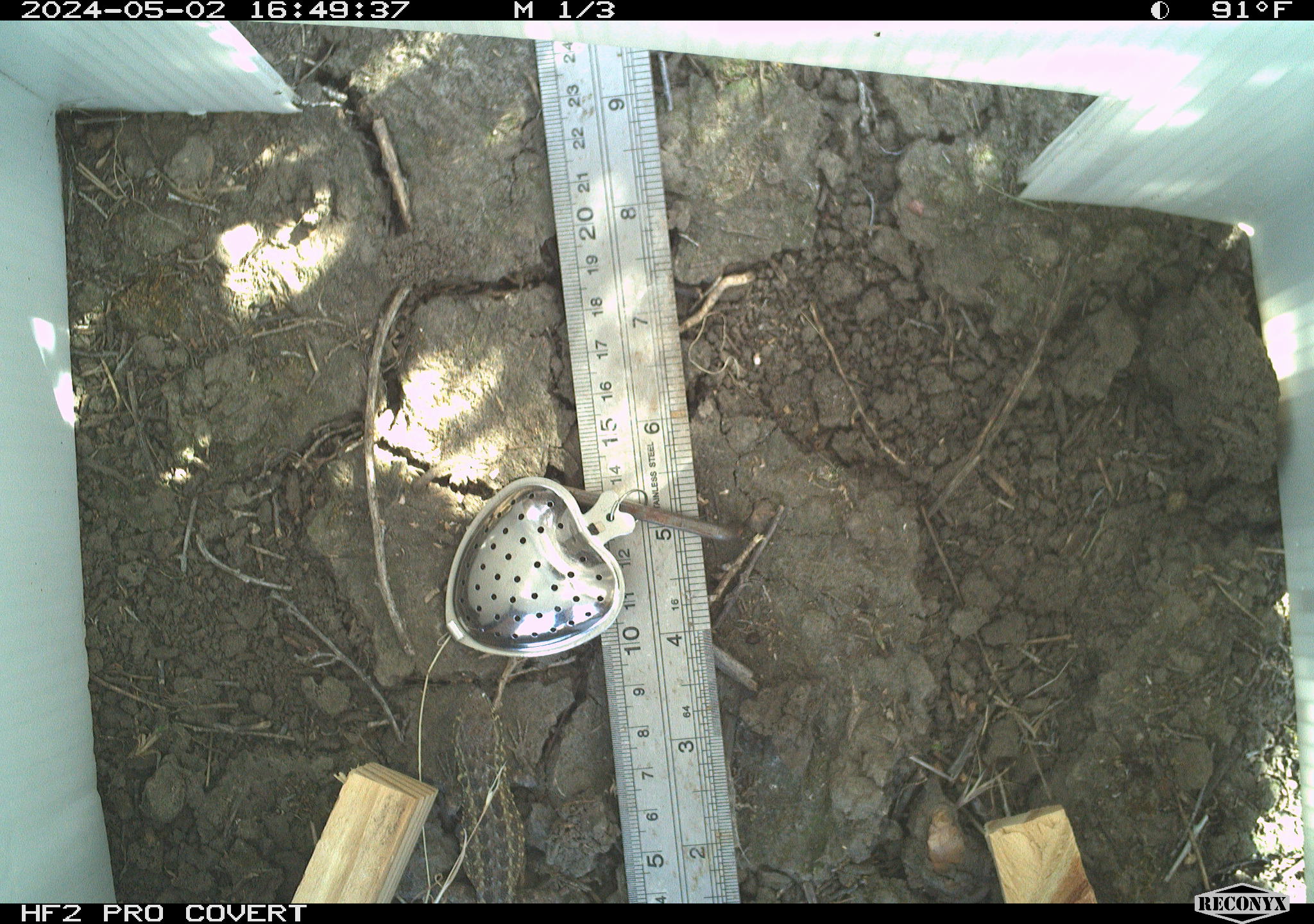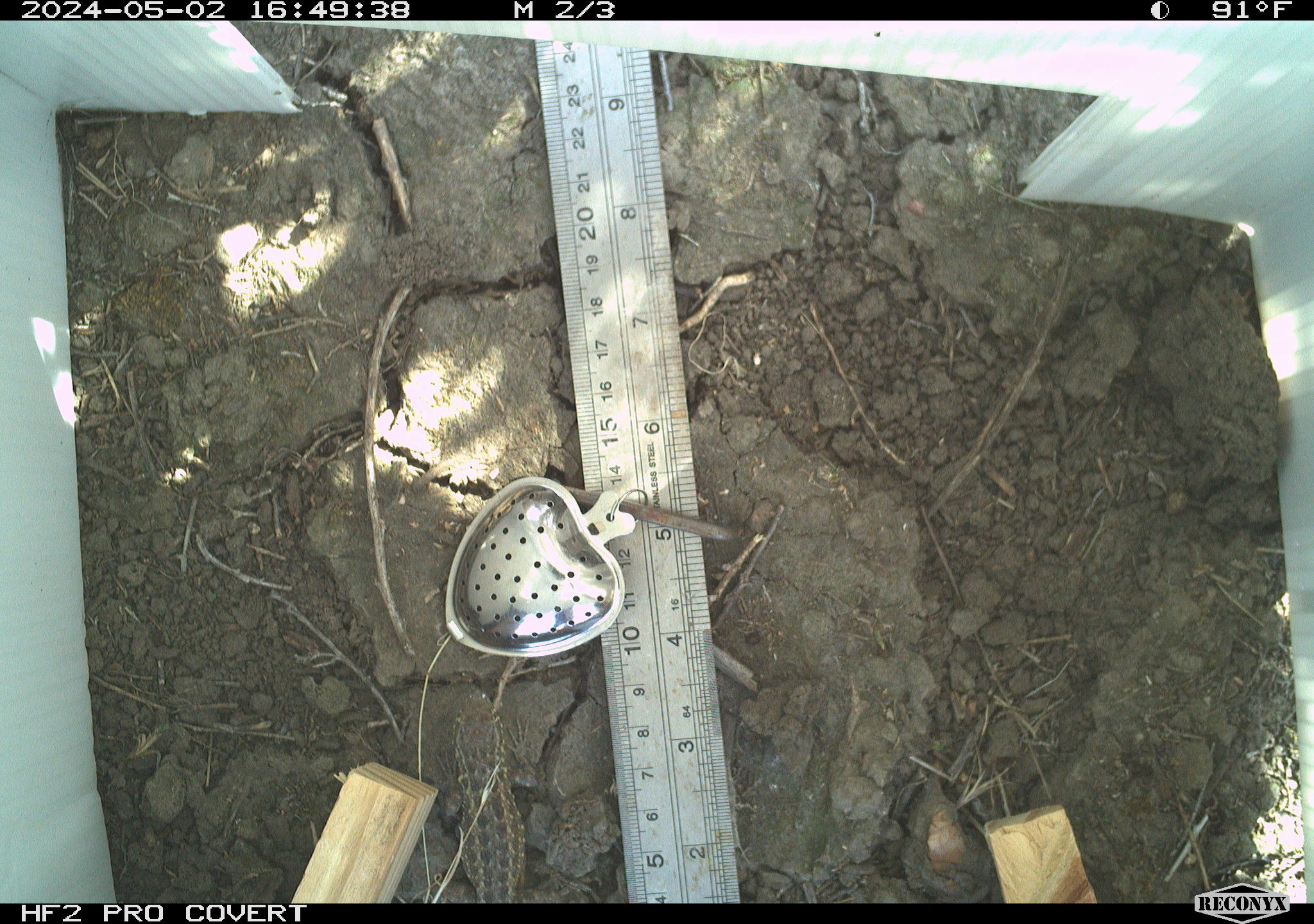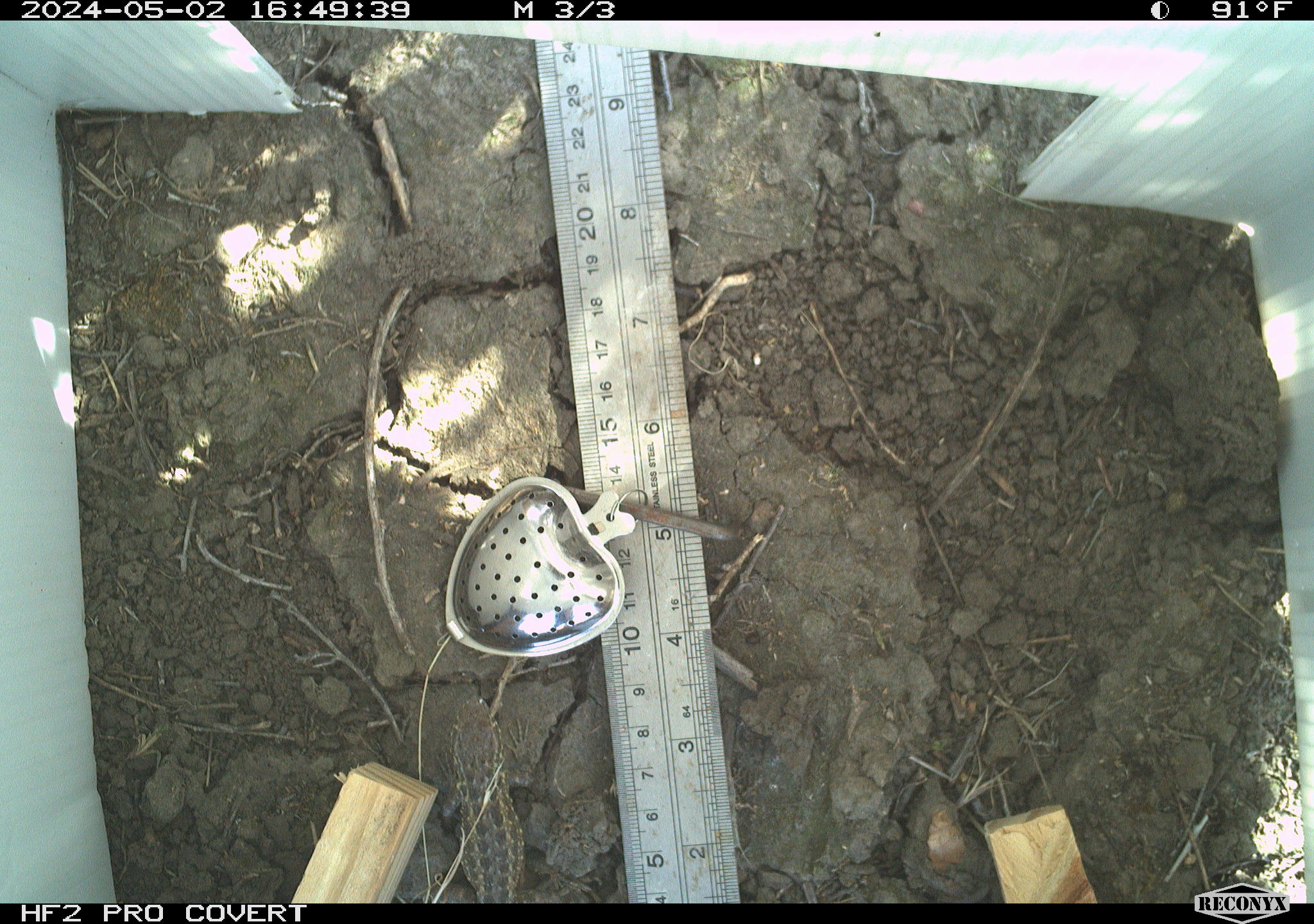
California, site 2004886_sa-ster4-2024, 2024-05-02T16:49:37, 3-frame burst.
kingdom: Animalia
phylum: Chordata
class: Reptilia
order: Squamata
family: Phrynosomatidae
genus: Uta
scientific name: Uta stansburiana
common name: common side-blotched lizard